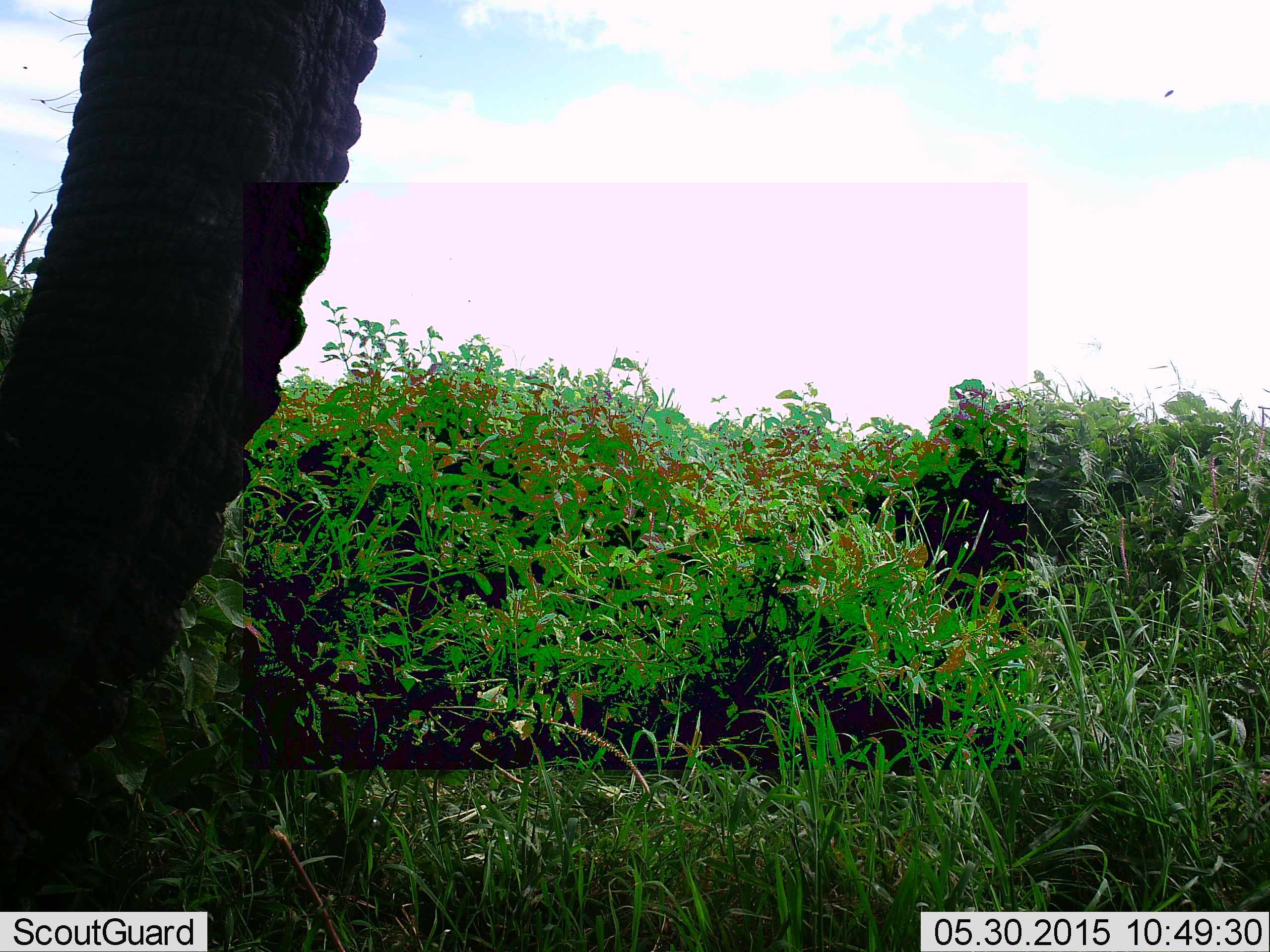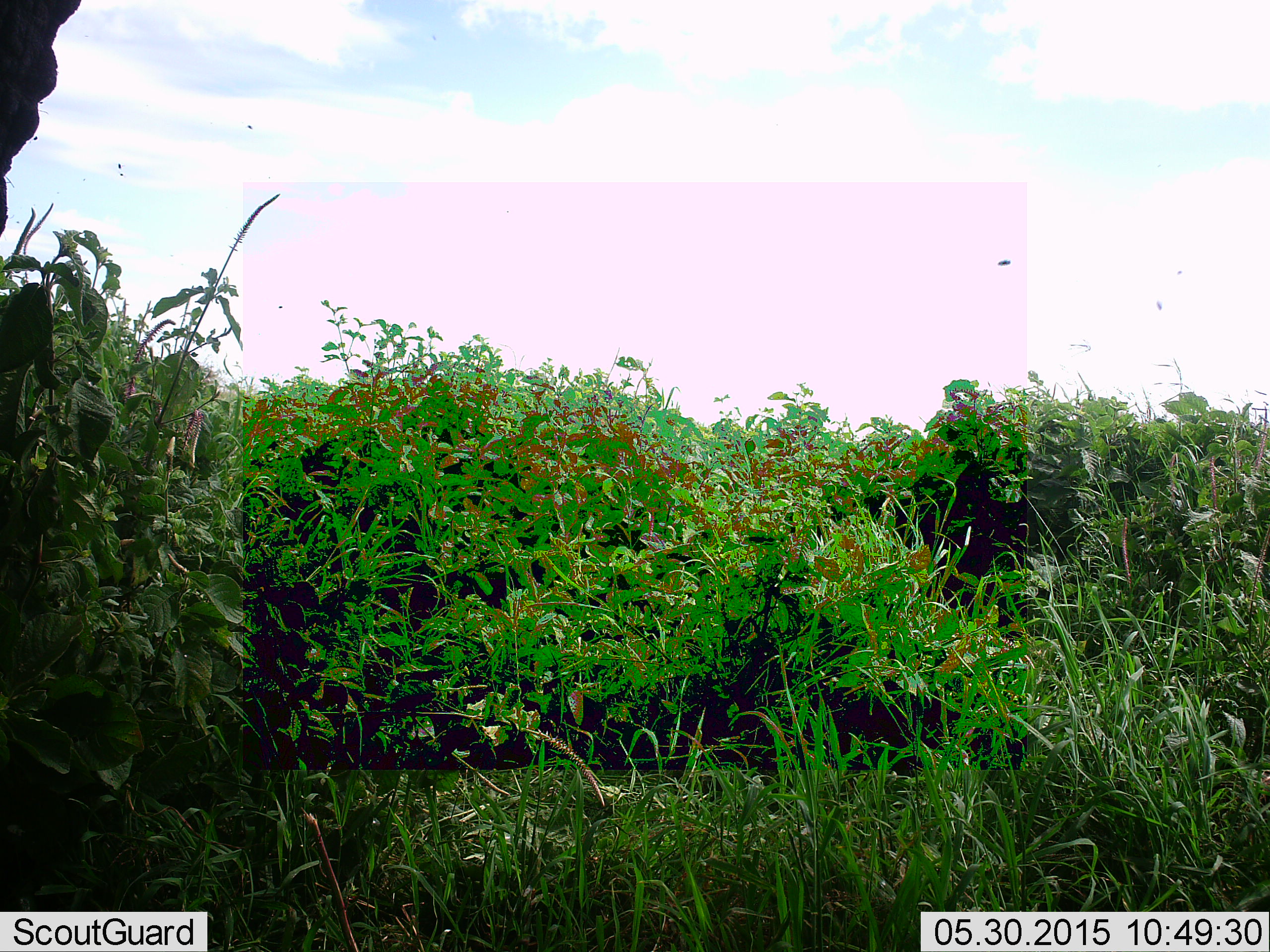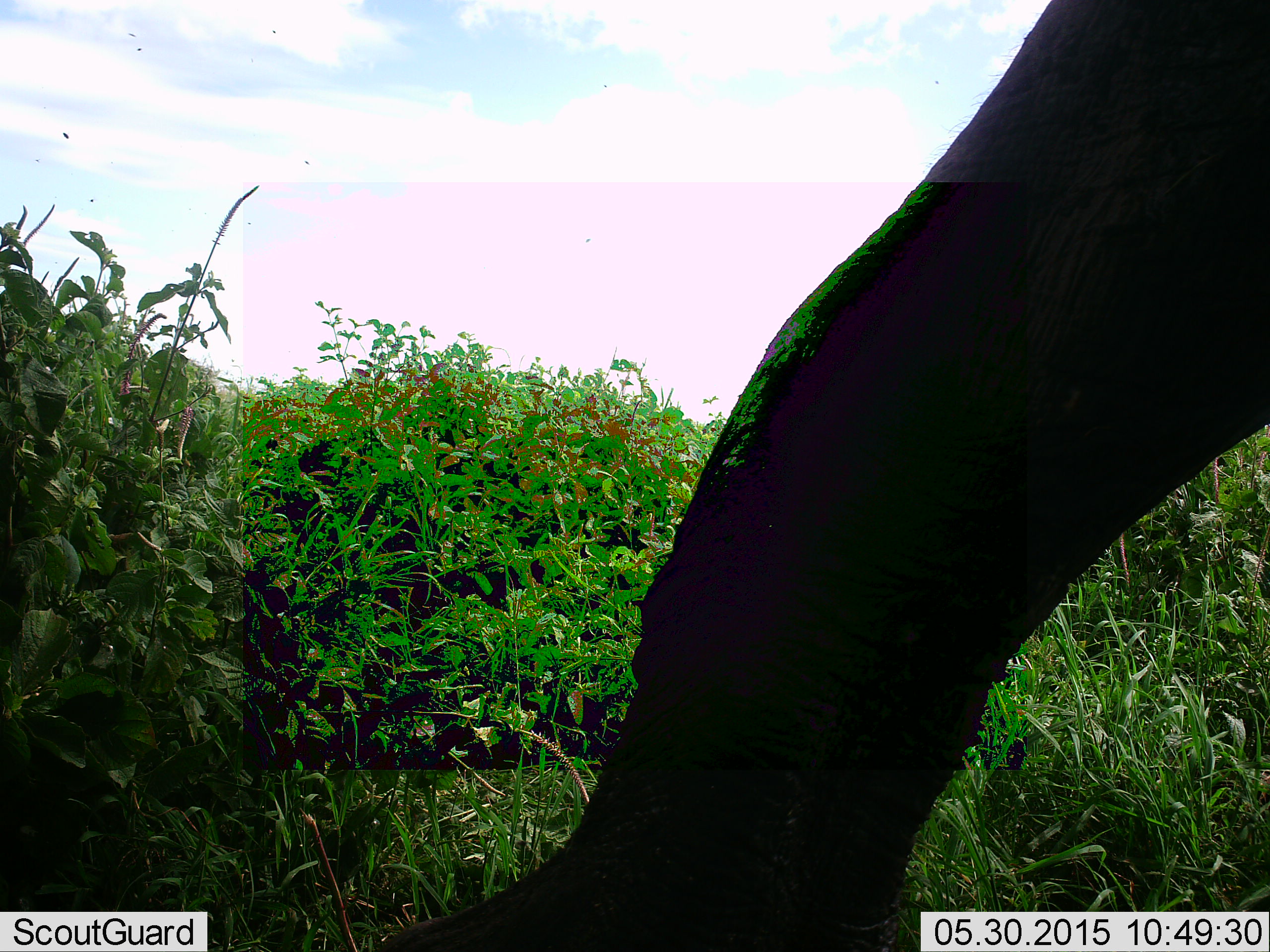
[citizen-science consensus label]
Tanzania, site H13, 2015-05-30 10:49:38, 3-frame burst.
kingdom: Animalia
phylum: Chordata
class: Mammalia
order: Proboscidea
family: Elephantidae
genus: Loxodonta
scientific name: Loxodonta africana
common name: african bush elephant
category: elephant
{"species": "elephant (african bush elephant) (Loxodonta africana)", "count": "1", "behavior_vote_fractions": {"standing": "18%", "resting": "0%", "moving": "82%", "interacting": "0%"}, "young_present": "0%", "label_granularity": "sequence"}